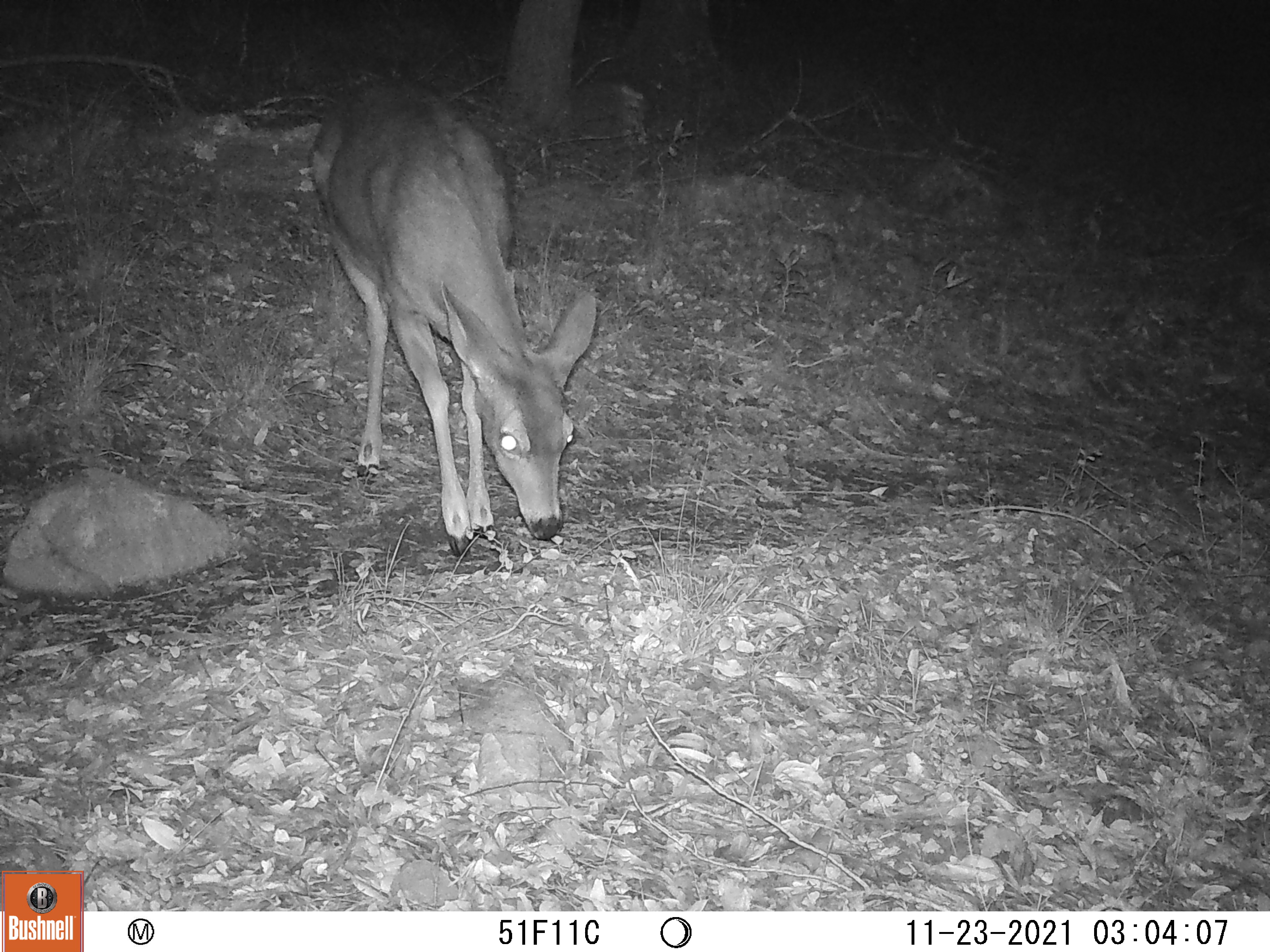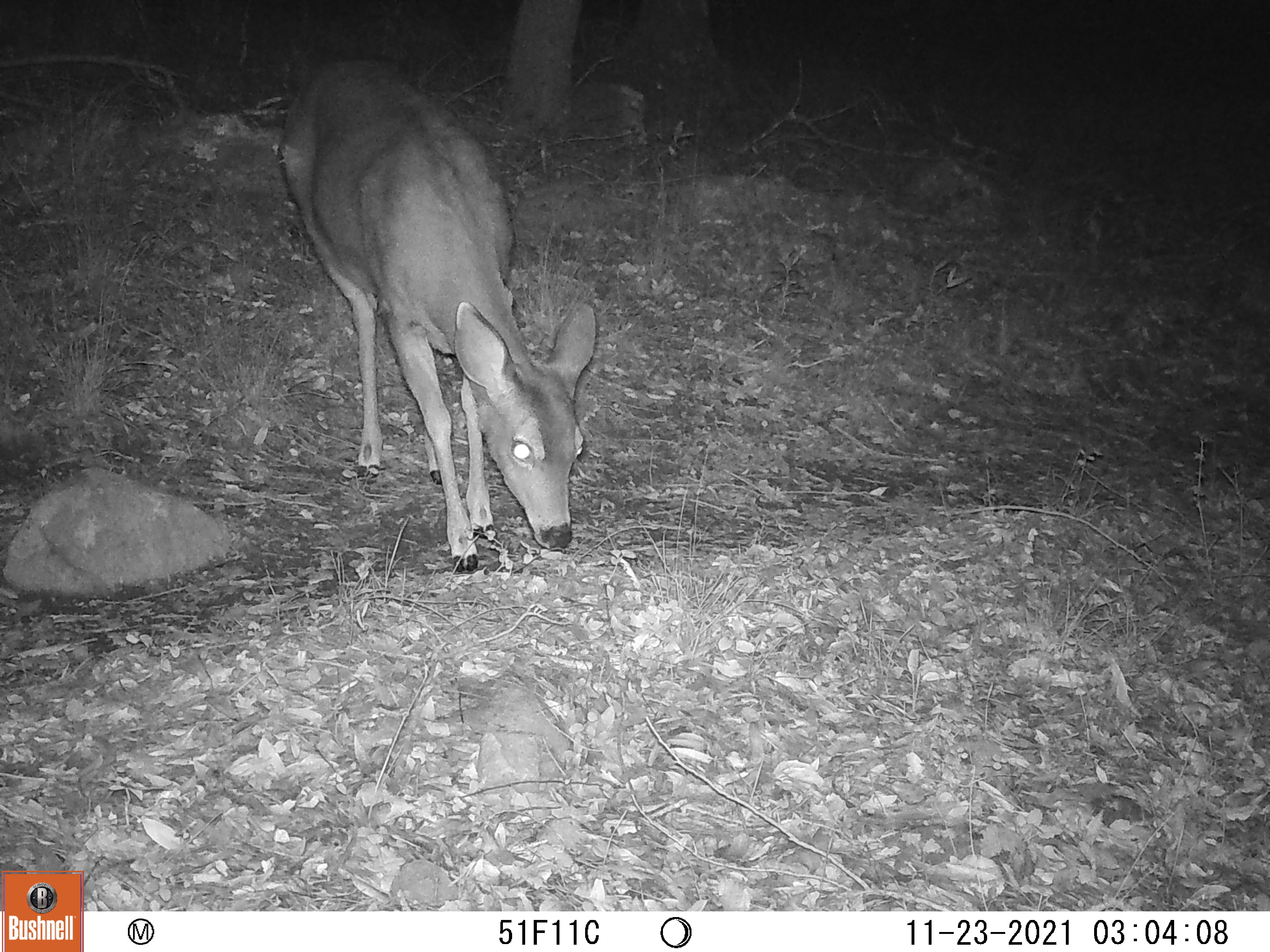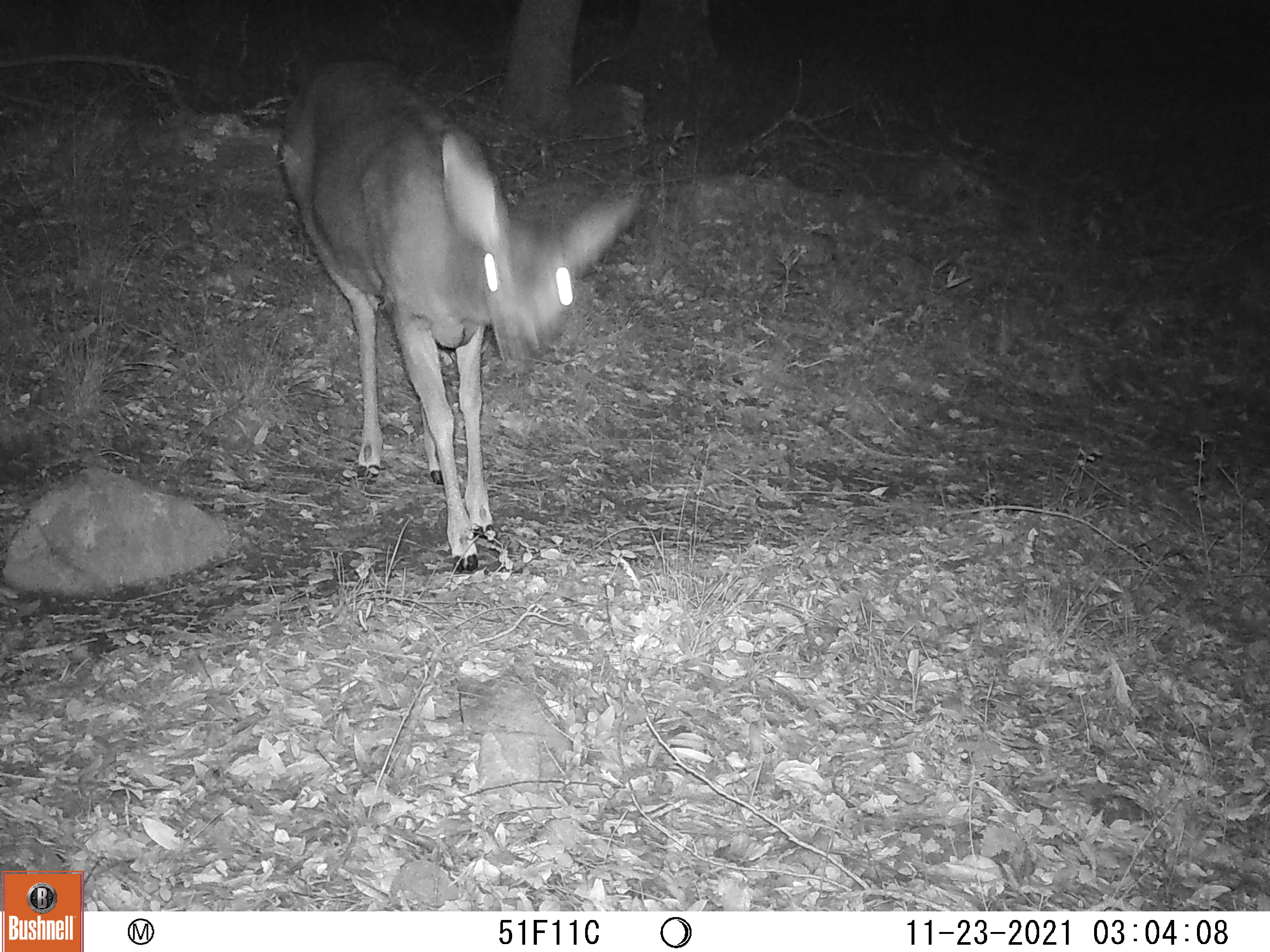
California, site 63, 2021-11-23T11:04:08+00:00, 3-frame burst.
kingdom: Animalia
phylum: Chordata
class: Mammalia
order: Artiodactyla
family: Cervidae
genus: Odocoileus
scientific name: Odocoileus hemionus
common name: mule deer